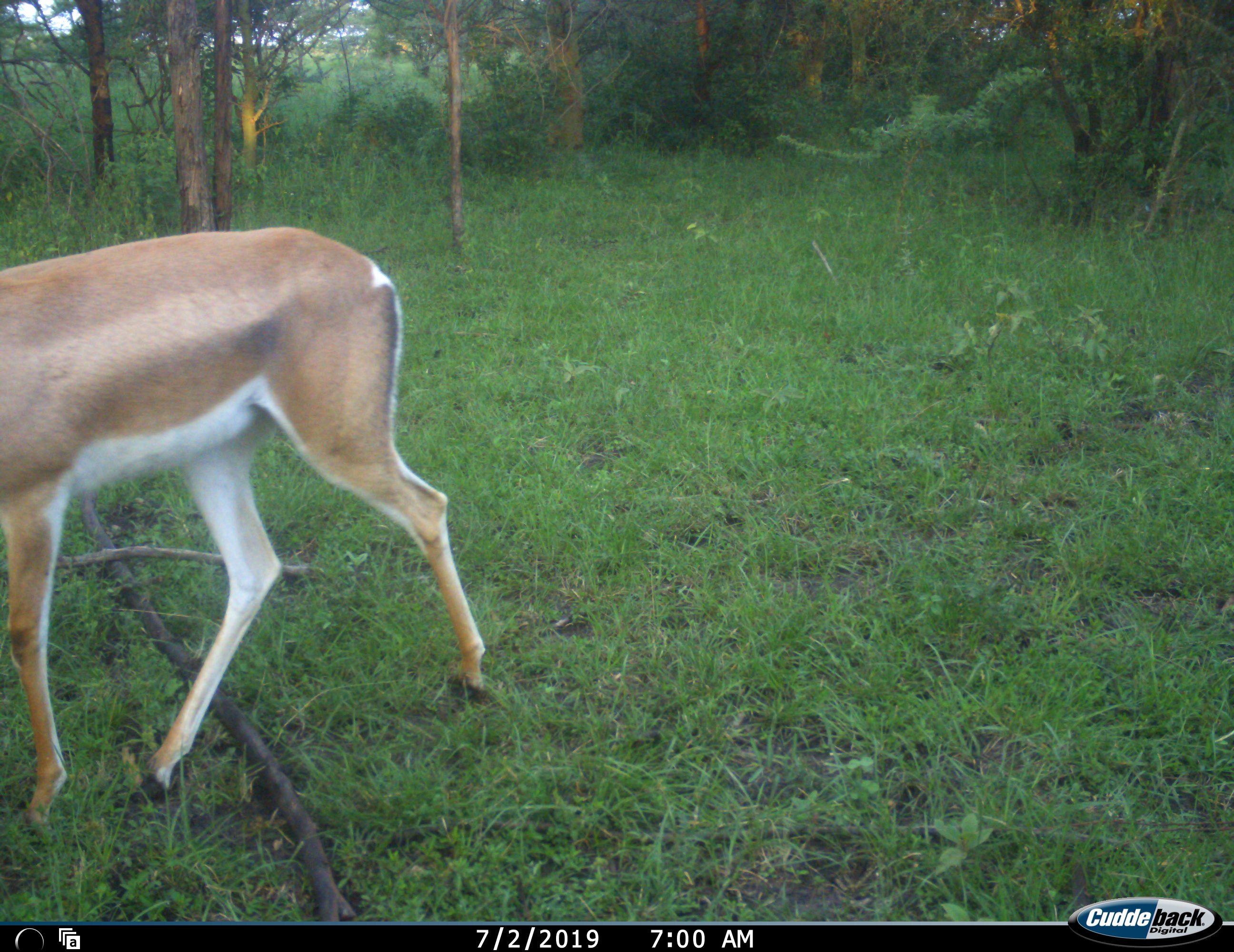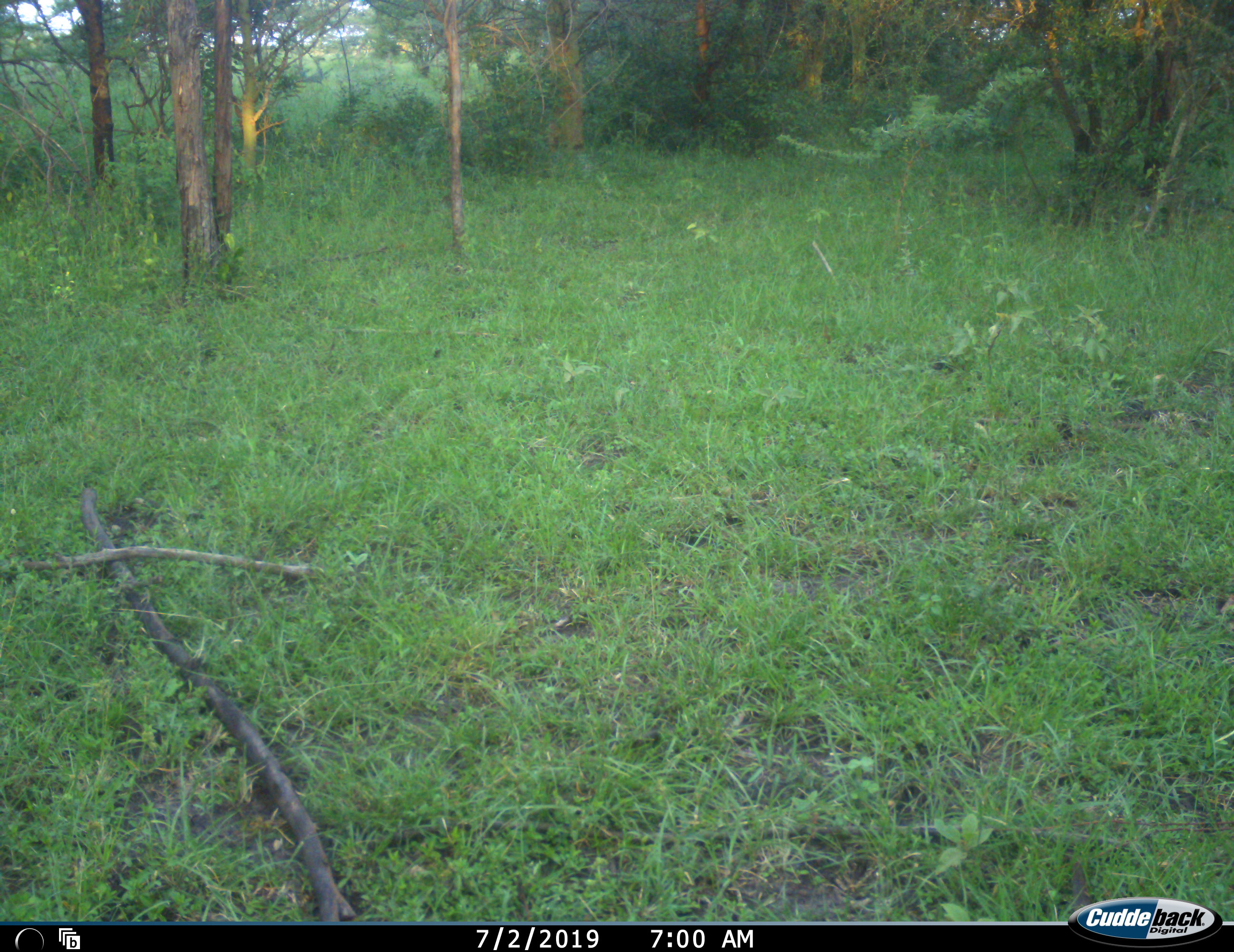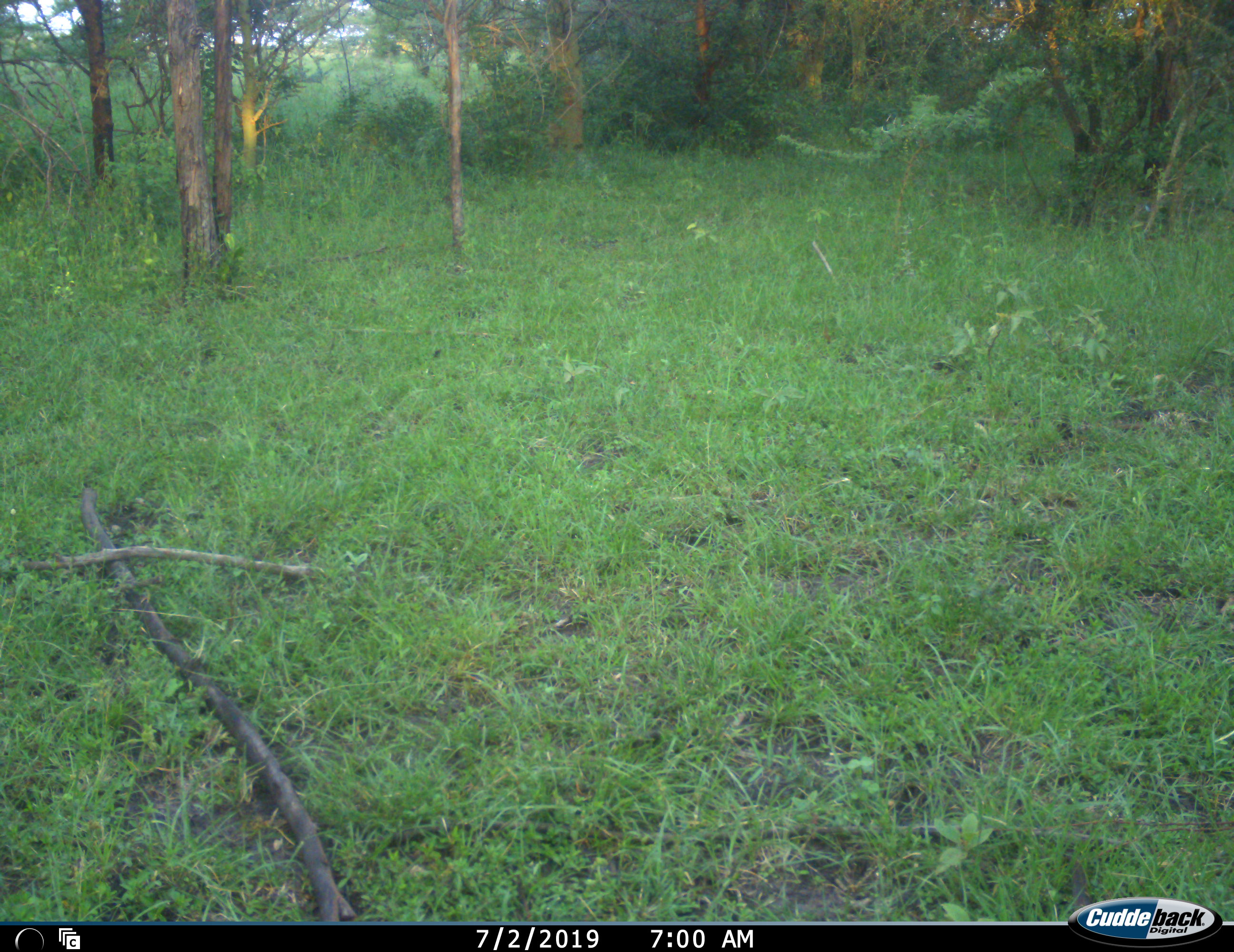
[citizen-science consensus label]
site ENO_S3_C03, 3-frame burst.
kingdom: Animalia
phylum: Chordata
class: Mammalia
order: Artiodactyla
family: Bovidae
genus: Nanger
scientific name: Nanger granti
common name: grant's gazelle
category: gazellegrants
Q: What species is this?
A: Gazellegrants (grant's gazelle) (Nanger granti).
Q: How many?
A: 1.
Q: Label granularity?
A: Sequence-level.